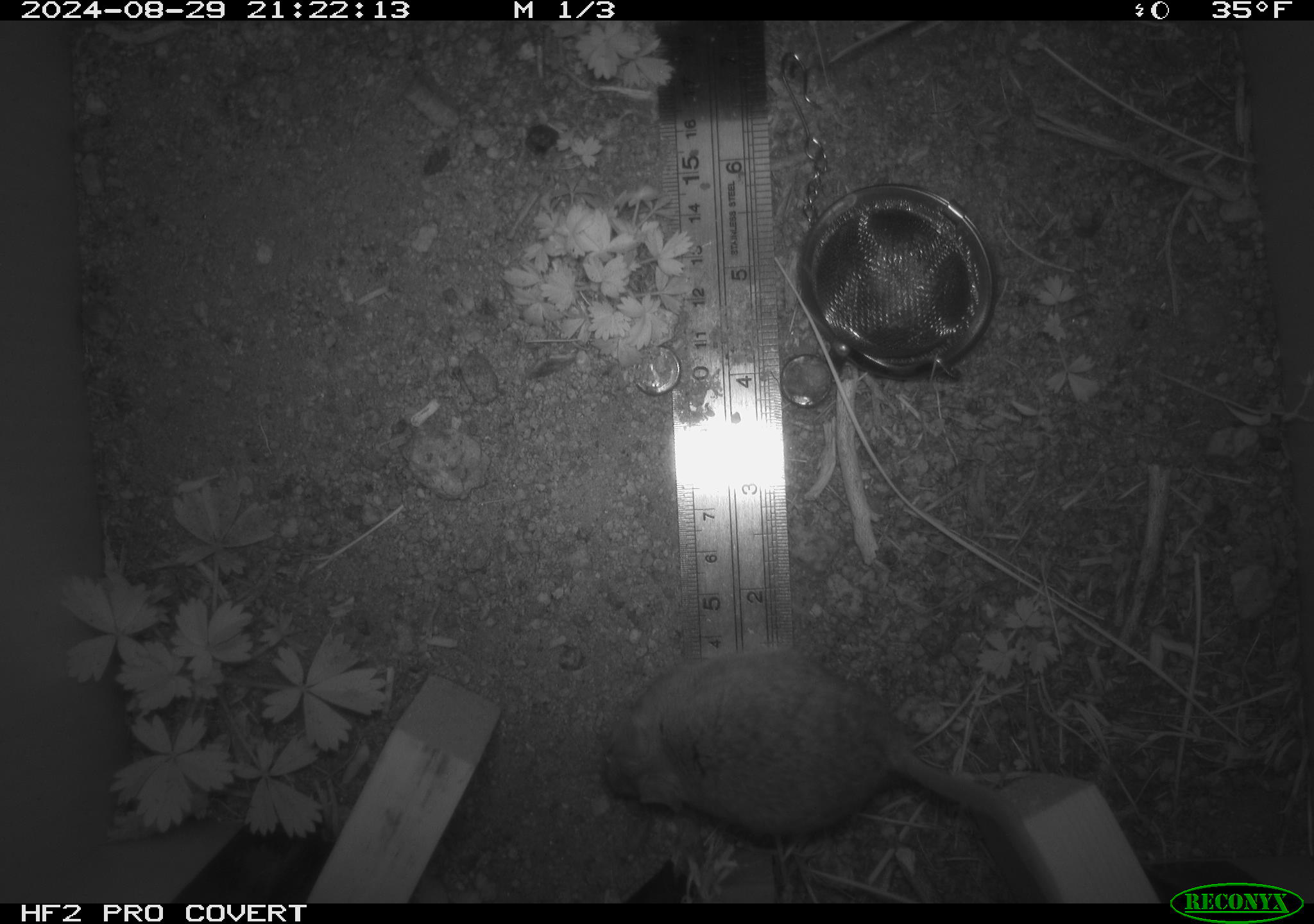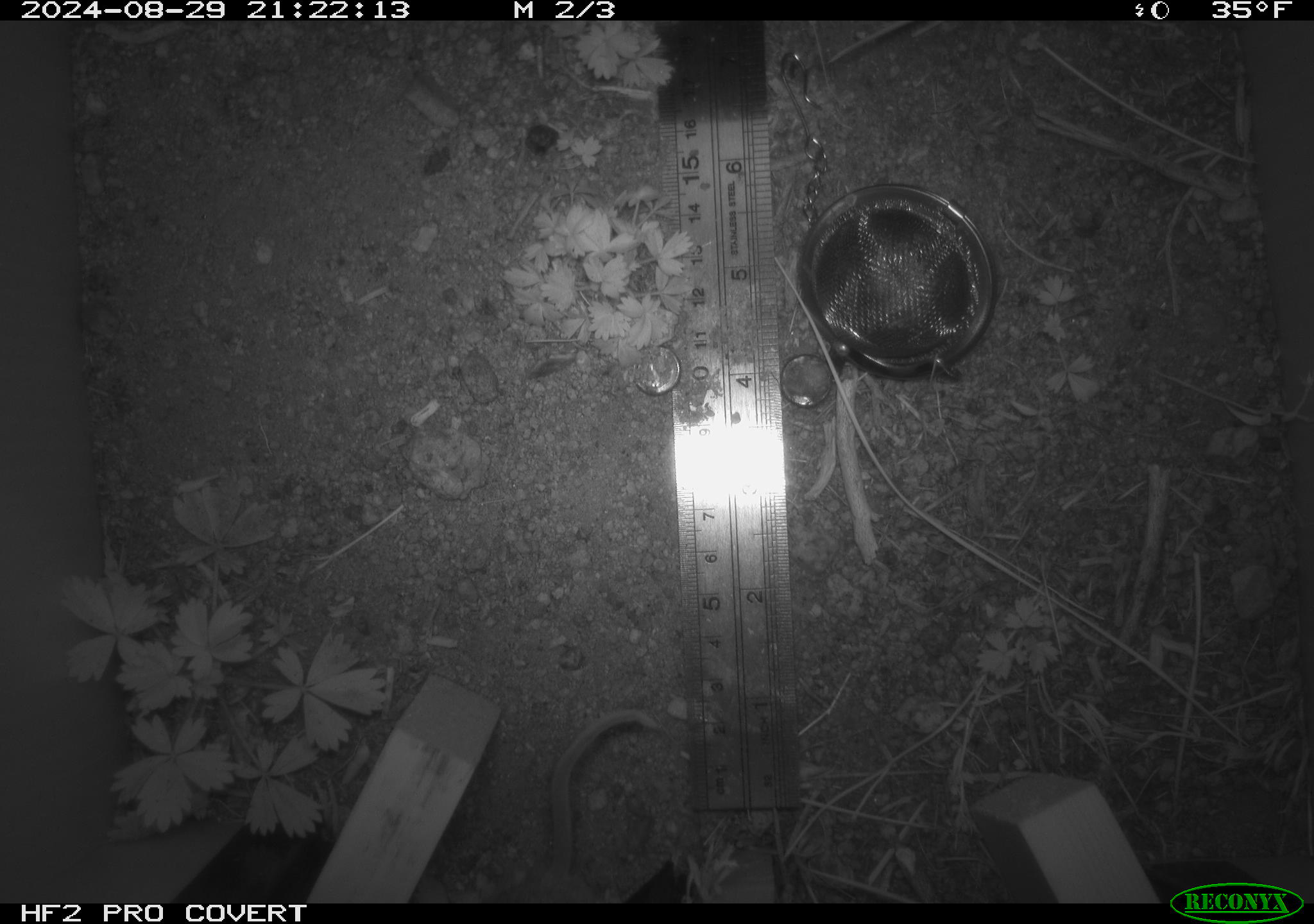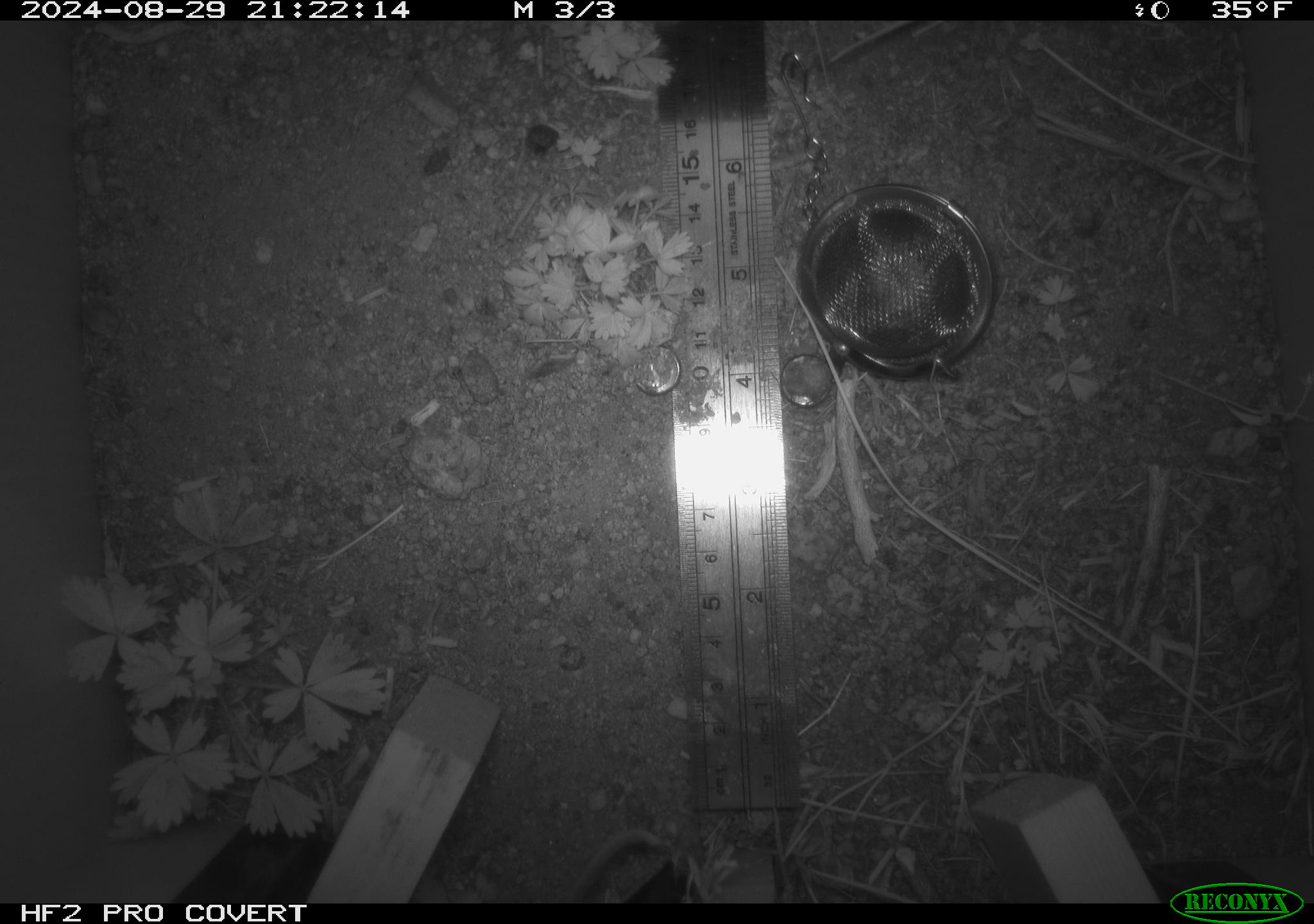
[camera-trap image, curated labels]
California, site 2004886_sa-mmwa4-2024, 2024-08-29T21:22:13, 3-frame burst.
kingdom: Animalia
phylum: Chordata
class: Mammalia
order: Rodentia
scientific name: Rodentia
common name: mouse species